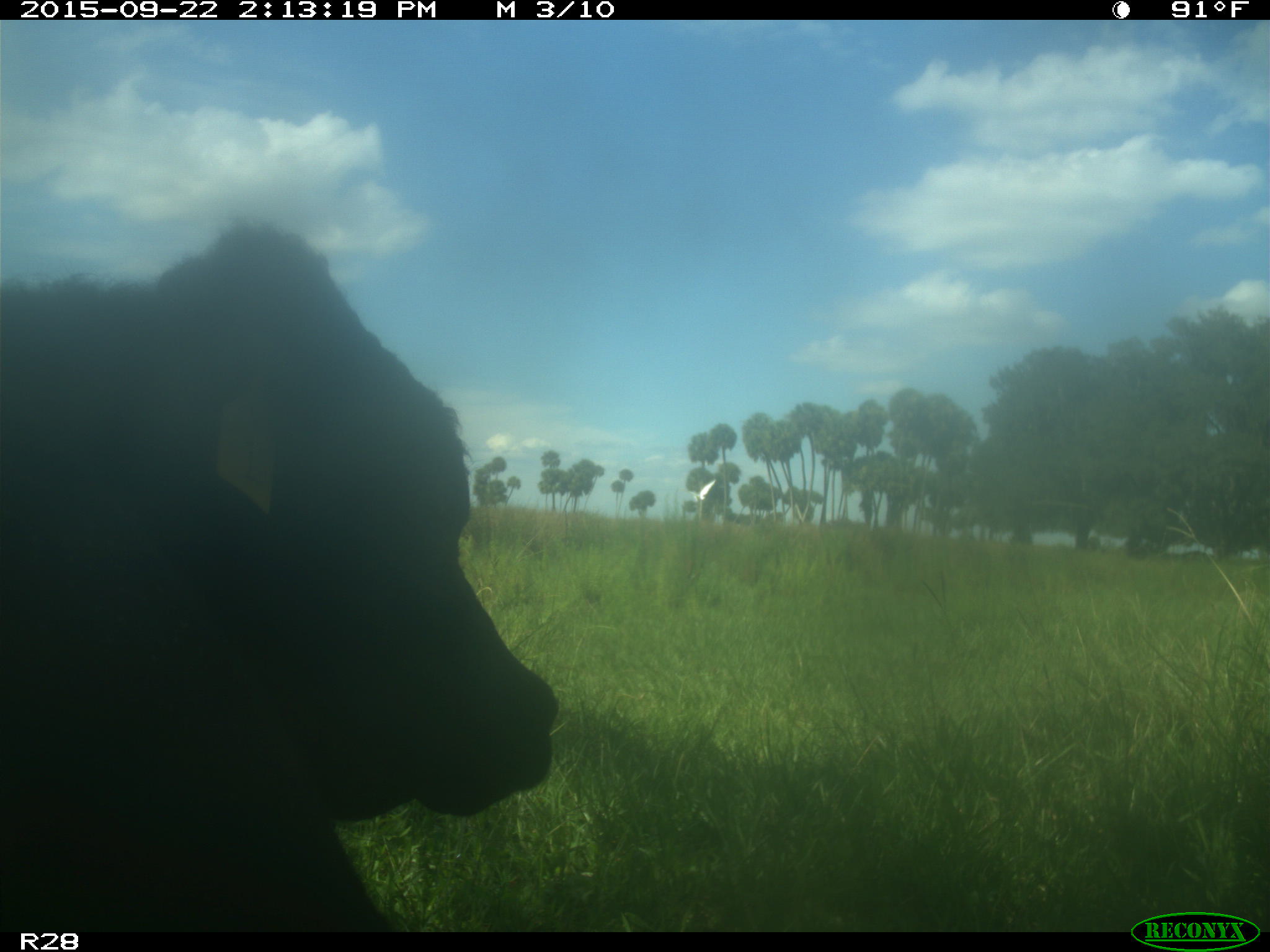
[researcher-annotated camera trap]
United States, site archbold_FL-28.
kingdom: Animalia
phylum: Chordata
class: Mammalia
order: Artiodactyla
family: Bovidae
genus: Bos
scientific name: Bos taurus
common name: domestic cow